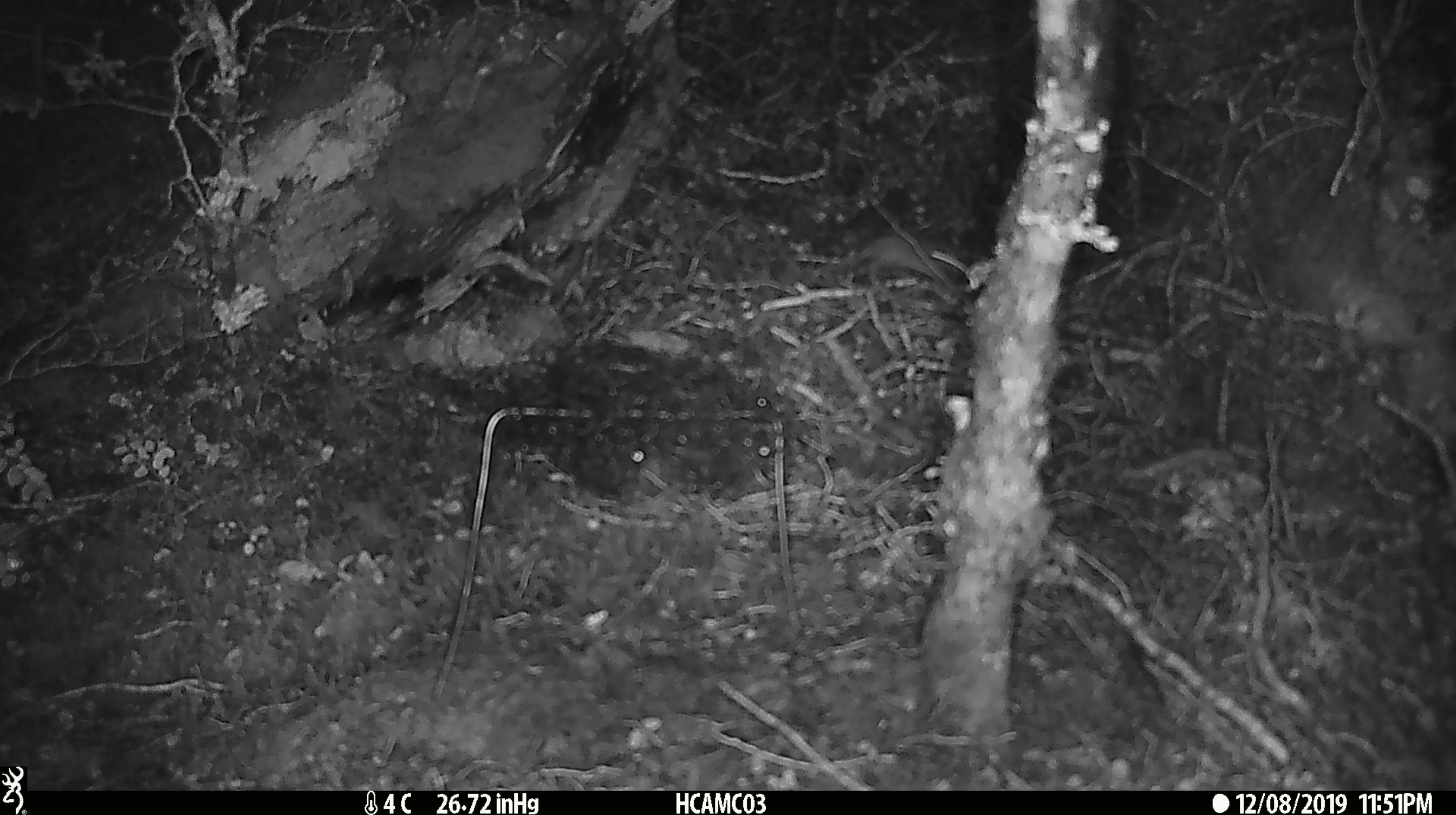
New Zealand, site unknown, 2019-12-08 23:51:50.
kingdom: Animalia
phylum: Chordata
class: Mammalia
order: Rodentia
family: Muridae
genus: Mus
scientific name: Mus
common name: mouse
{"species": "mouse (Mus)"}